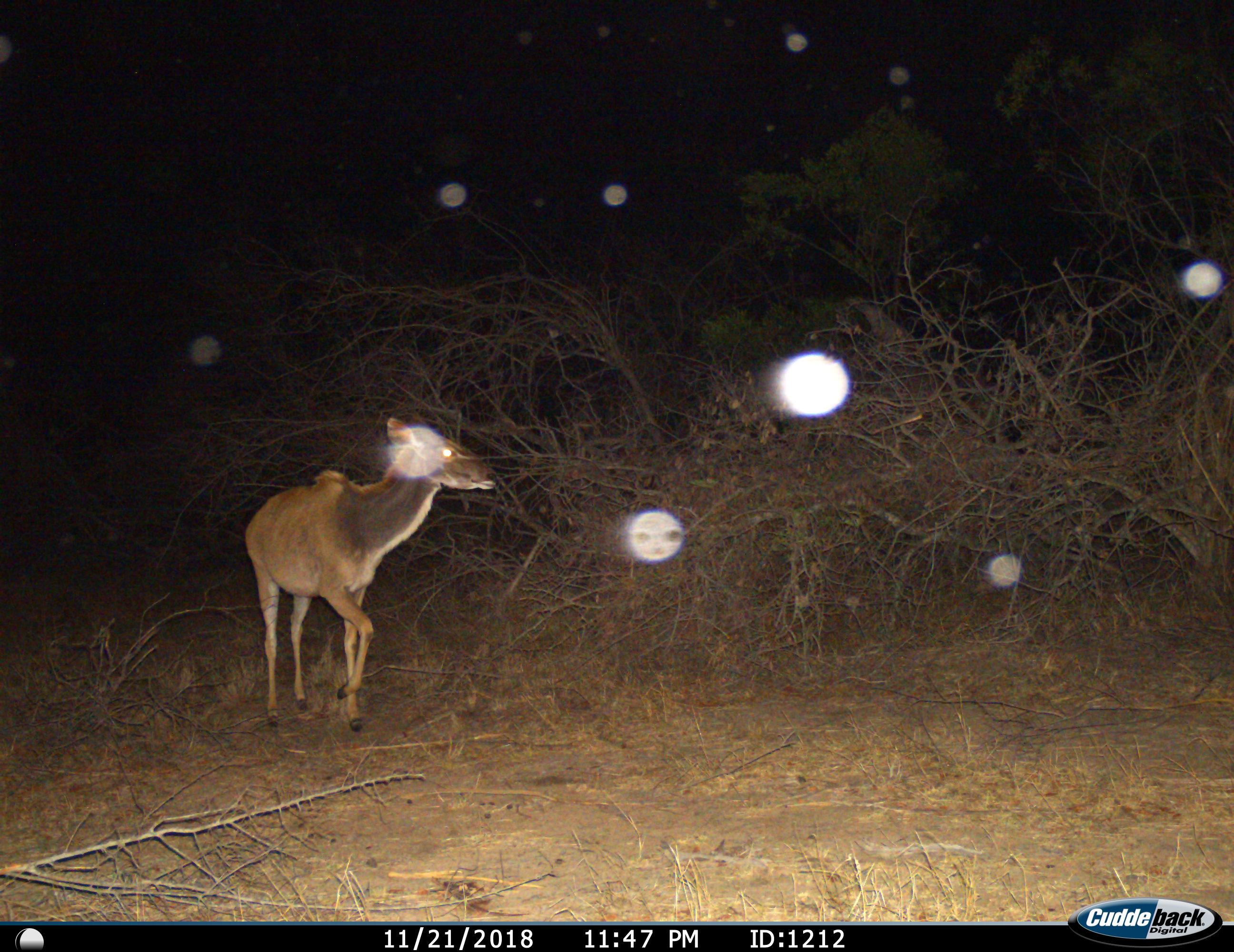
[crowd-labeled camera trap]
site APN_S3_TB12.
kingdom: Animalia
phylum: Chordata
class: Mammalia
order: Artiodactyla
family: Bovidae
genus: Tragelaphus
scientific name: Tragelaphus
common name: kudu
Kudu (Tragelaphus), count 1. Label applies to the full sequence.